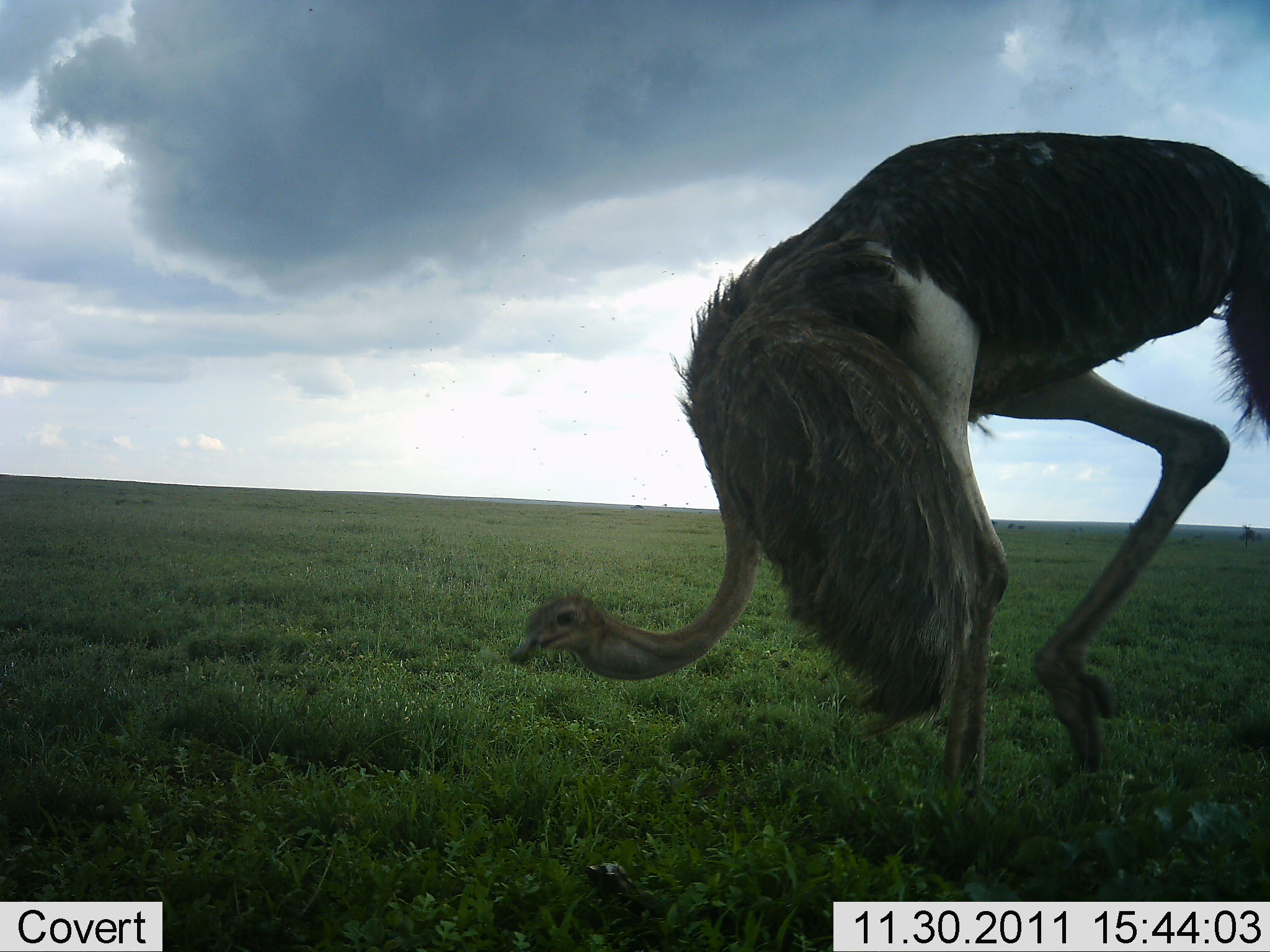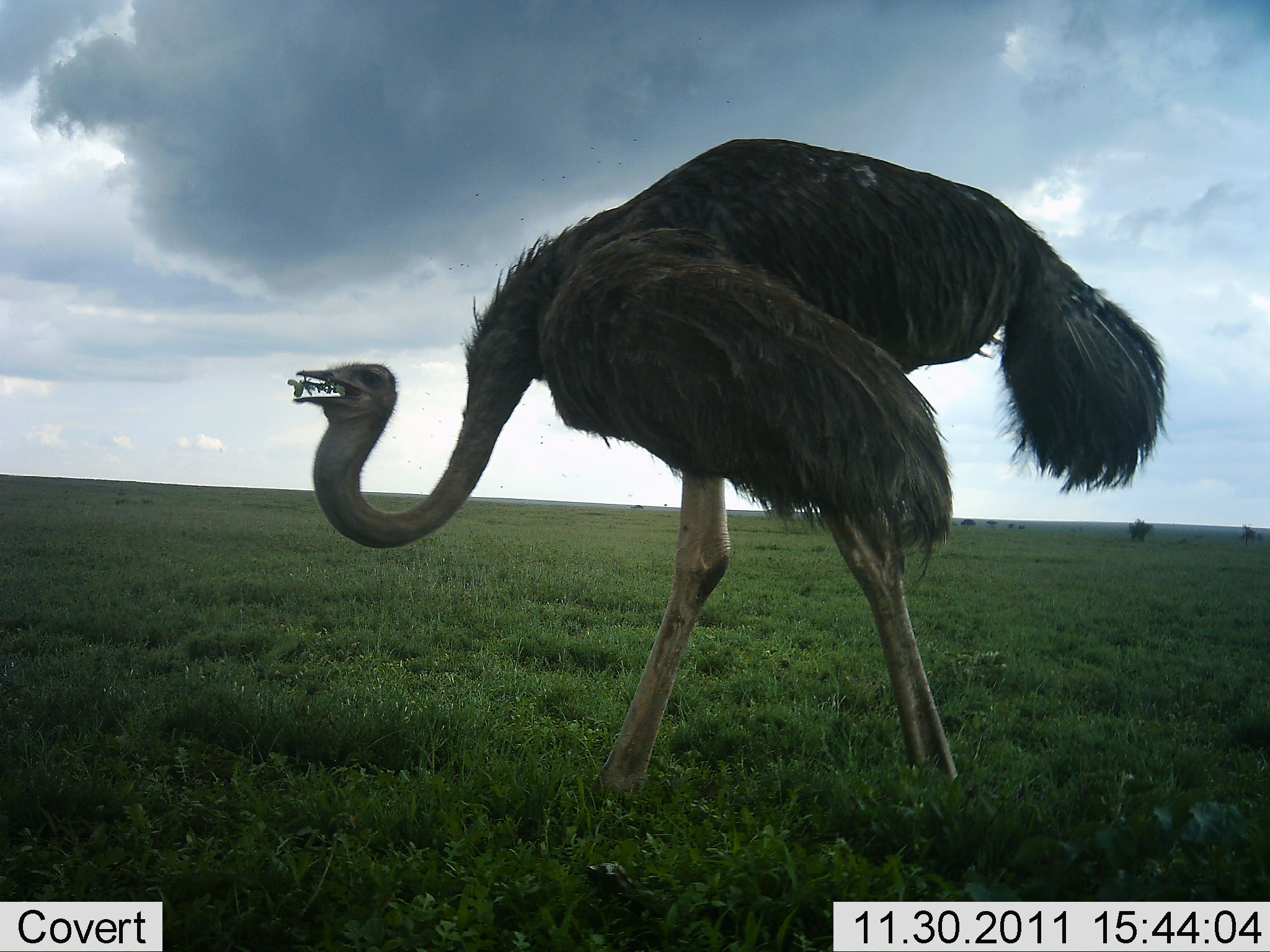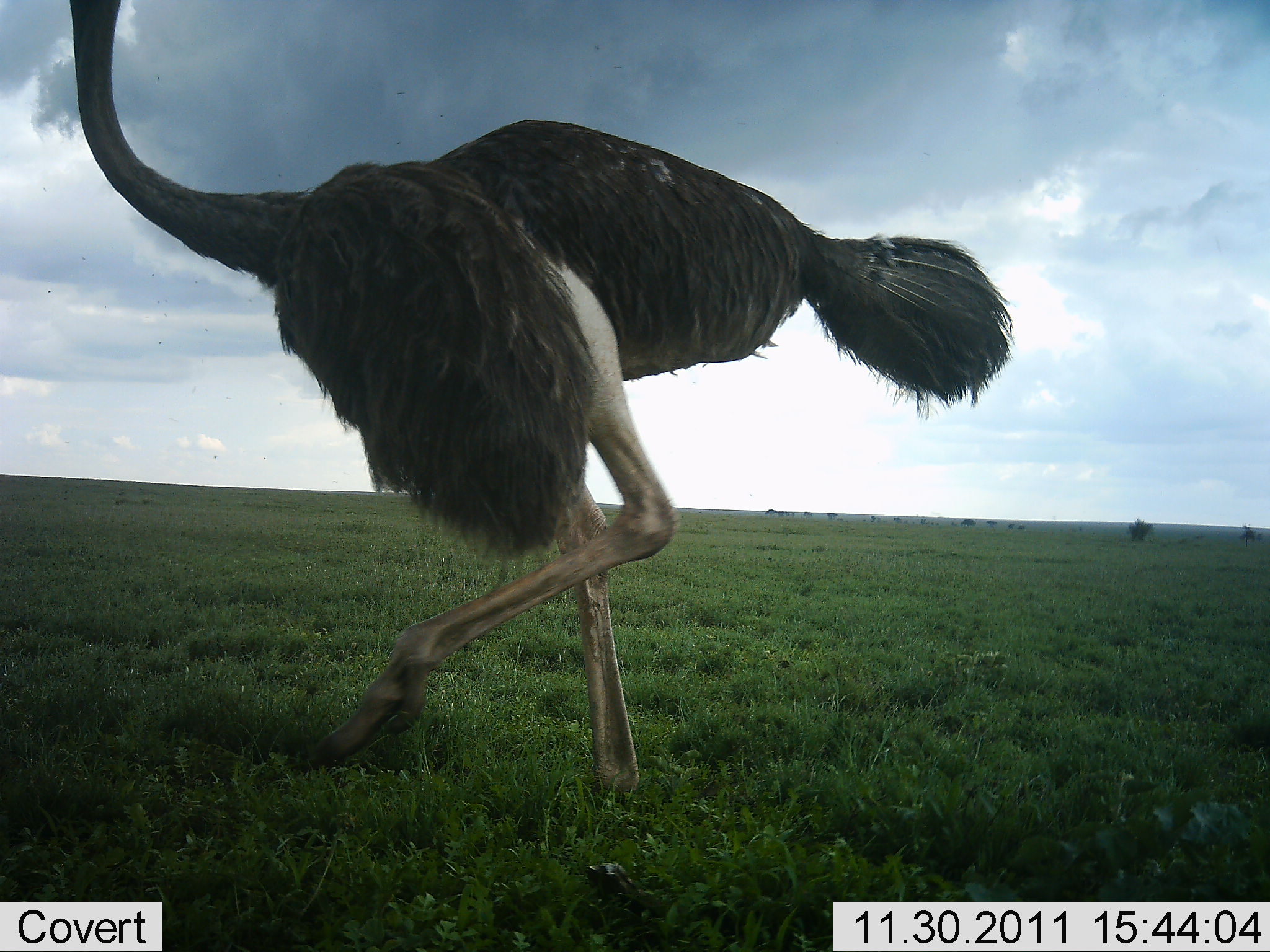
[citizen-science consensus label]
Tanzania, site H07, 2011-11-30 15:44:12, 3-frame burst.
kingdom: Animalia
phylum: Chordata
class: Aves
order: Struthioniformes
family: Struthionidae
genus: Struthio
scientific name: Struthio camelus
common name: ostrich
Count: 1.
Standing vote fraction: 0%.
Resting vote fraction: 0%.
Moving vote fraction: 57%.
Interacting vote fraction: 0%.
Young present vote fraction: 0%.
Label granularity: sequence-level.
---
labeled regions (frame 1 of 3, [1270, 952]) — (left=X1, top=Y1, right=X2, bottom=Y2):
animal: (left=503, top=133, right=1270, bottom=876)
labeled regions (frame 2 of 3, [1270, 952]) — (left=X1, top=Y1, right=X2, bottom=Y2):
animal: (left=286, top=137, right=1171, bottom=845)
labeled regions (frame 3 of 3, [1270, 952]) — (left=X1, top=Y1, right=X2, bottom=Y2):
animal: (left=42, top=1, right=1016, bottom=810)